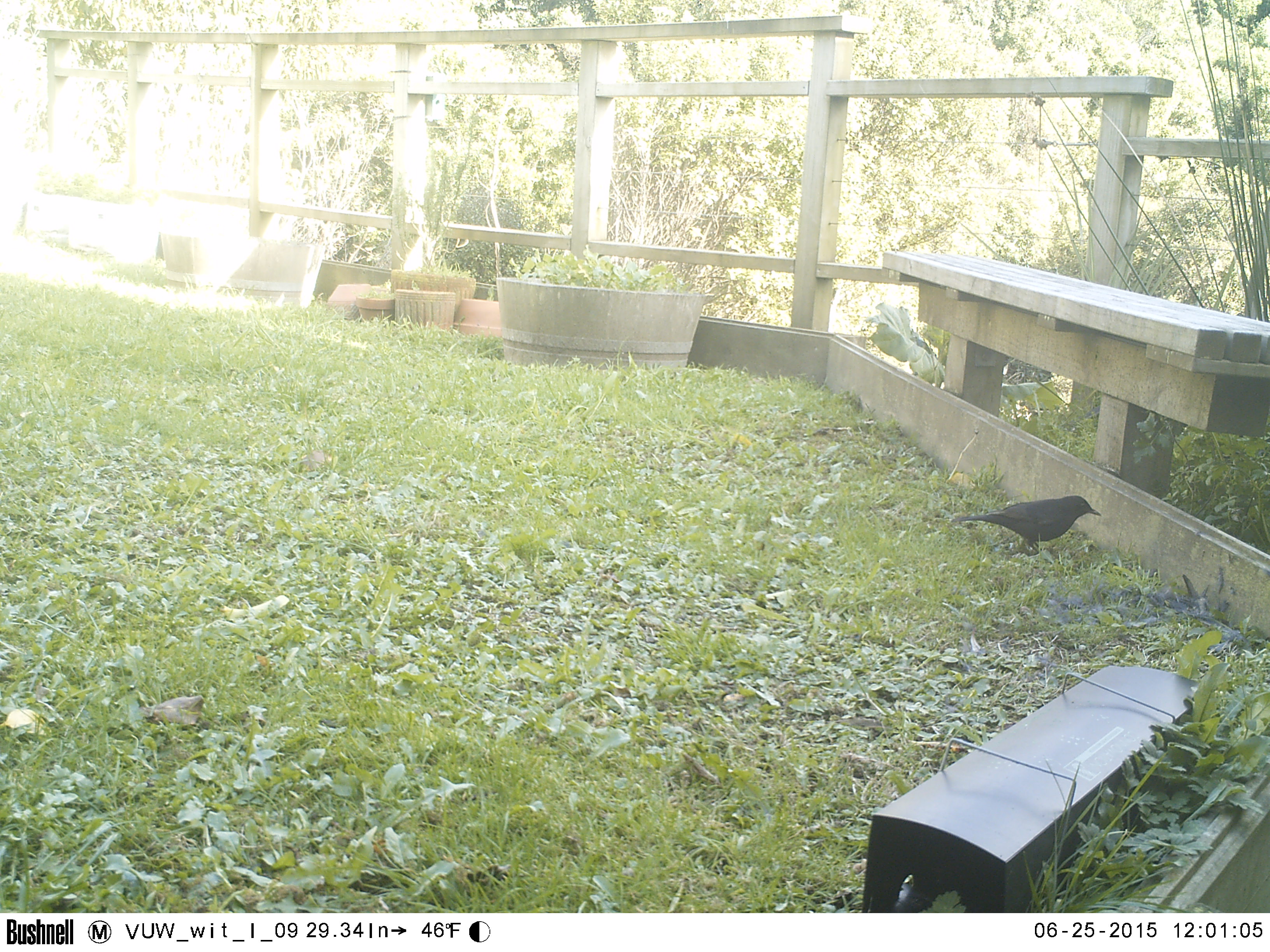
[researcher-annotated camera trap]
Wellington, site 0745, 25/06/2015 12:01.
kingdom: Animalia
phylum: Chordata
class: Aves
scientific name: Aves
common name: bird